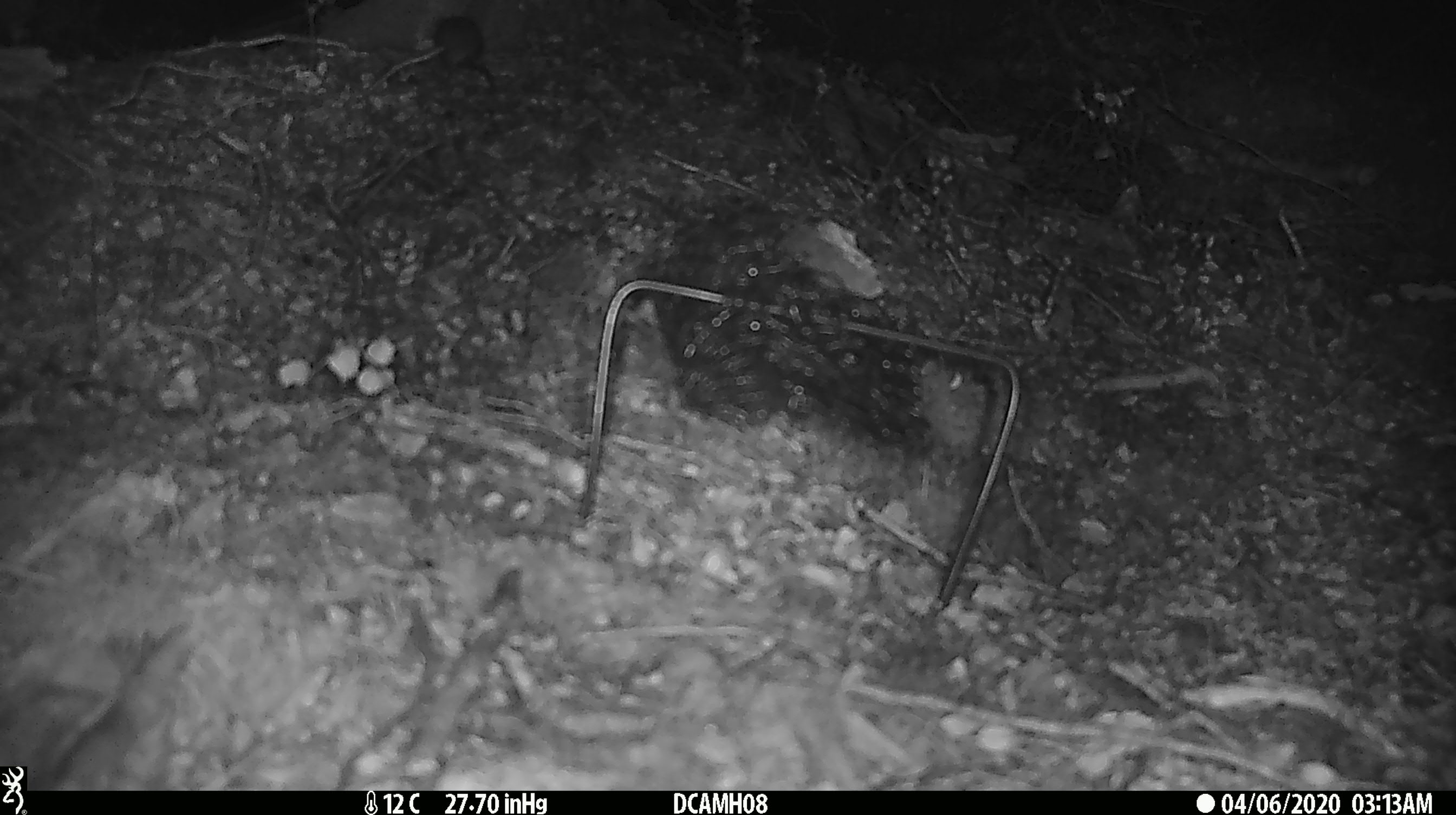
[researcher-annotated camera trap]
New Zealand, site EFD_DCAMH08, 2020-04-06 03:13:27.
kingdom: Animalia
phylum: Chordata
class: Mammalia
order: Rodentia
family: Muridae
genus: Mus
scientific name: Mus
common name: mouse